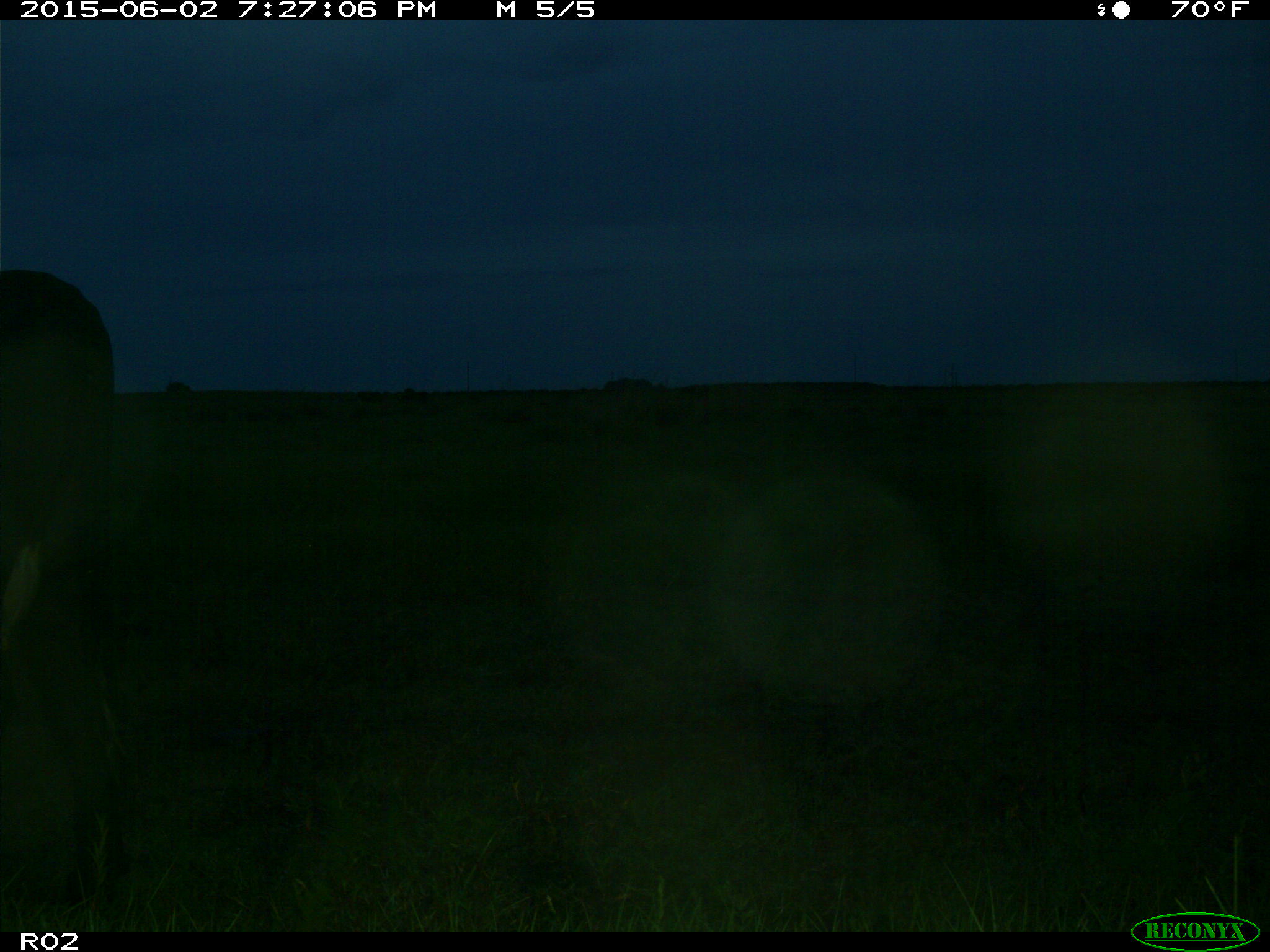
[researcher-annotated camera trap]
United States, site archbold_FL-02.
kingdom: Animalia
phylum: Chordata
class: Mammalia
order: Artiodactyla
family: Bovidae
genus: Bos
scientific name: Bos taurus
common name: domestic cow